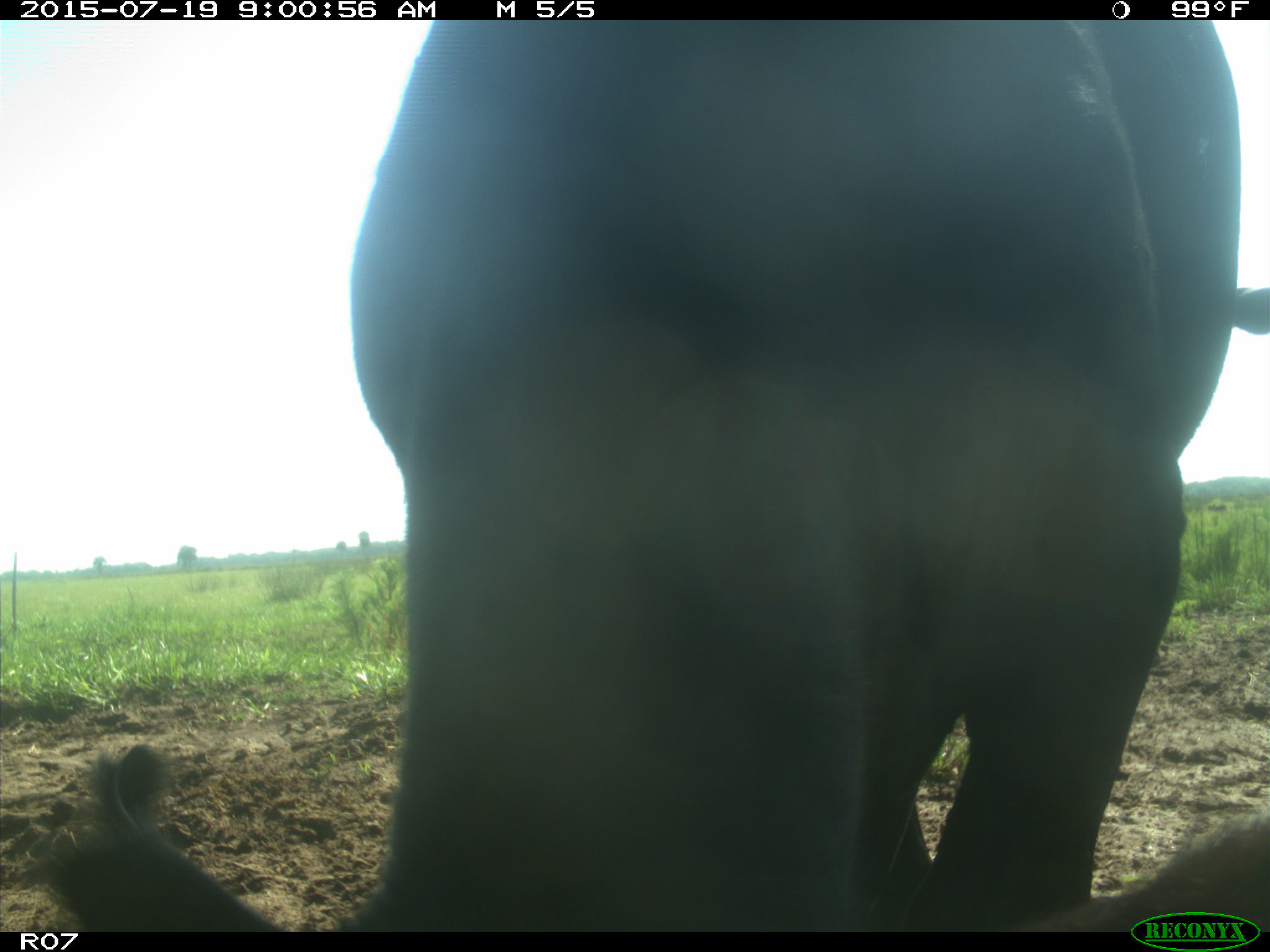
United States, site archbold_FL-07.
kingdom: Animalia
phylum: Chordata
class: Mammalia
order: Artiodactyla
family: Bovidae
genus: Bos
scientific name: Bos taurus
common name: domestic cow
Bos taurus (domestic cow).